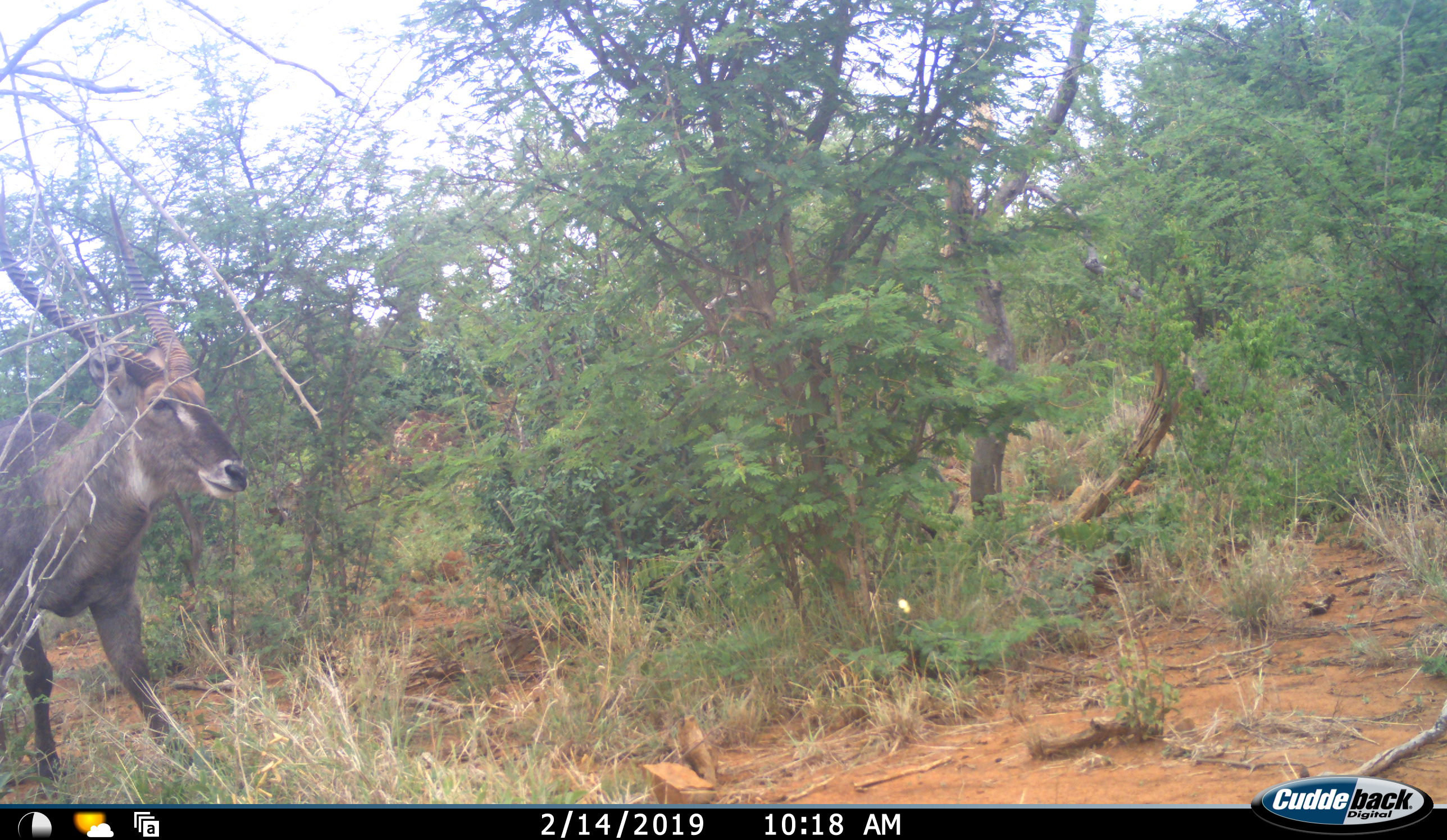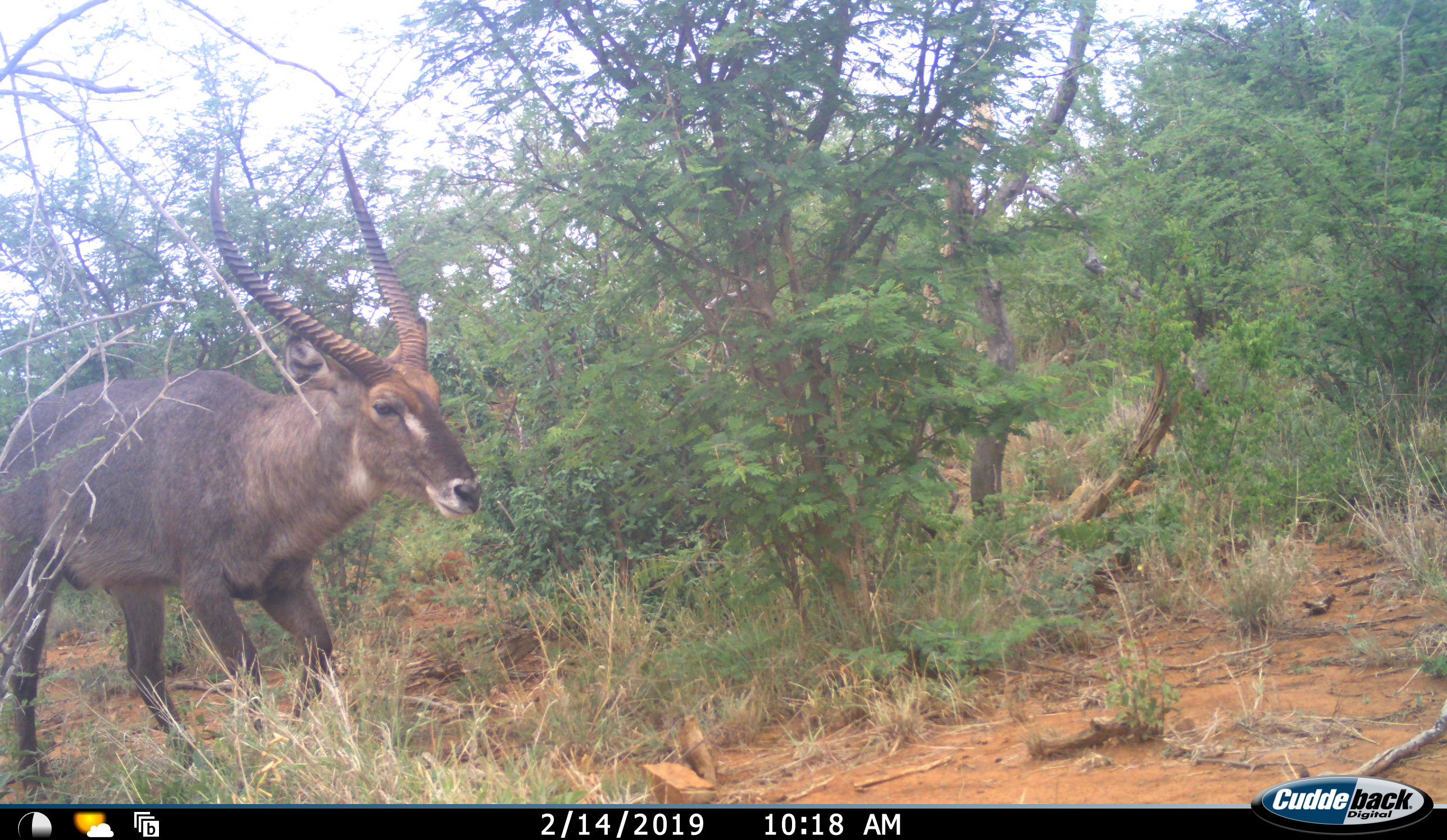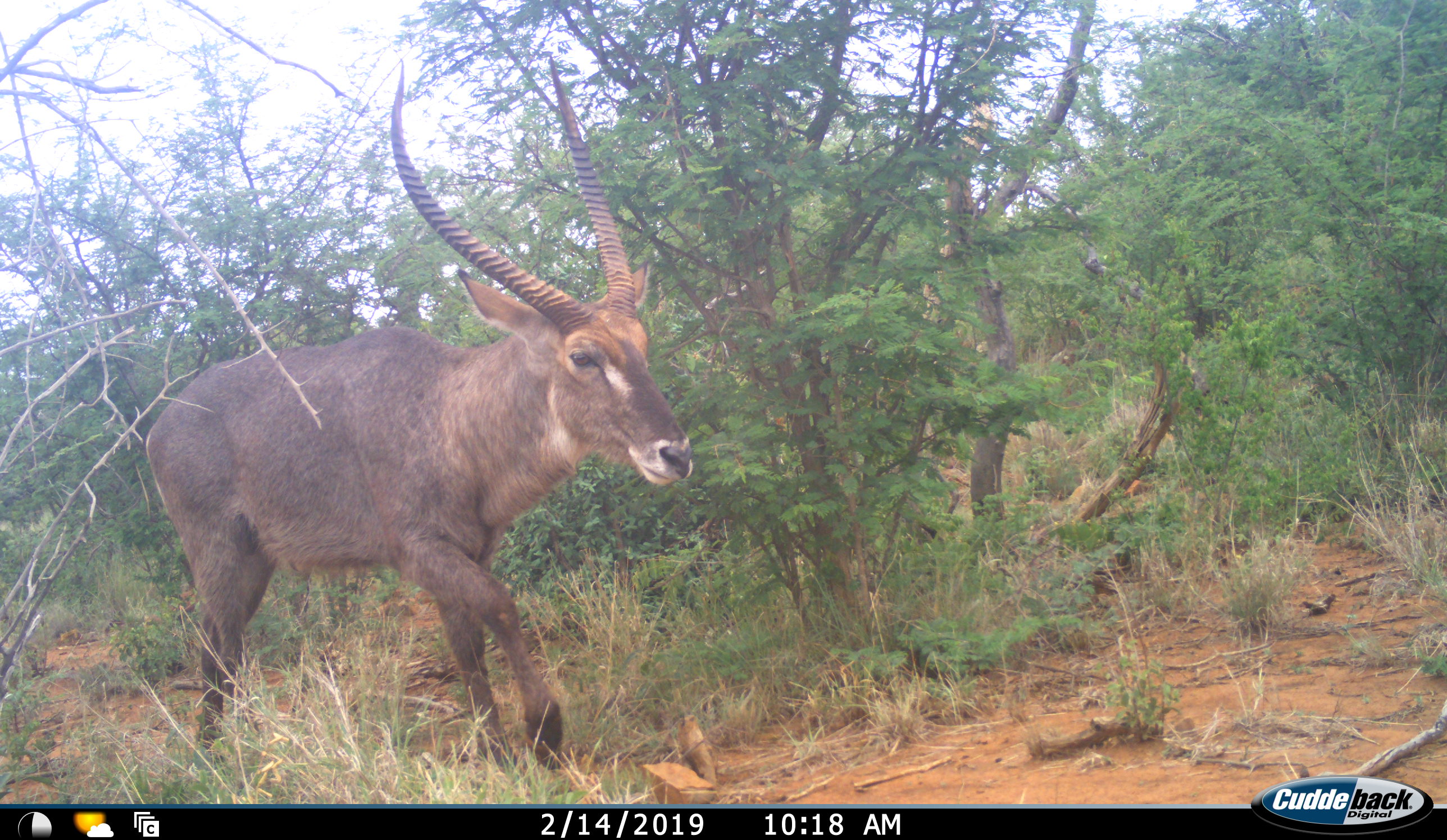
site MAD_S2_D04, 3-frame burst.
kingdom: Animalia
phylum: Chordata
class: Mammalia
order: Artiodactyla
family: Bovidae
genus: Kobus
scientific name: Kobus ellipsiprymnus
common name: waterbuck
Waterbuck (Kobus ellipsiprymnus), count 1. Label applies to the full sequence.